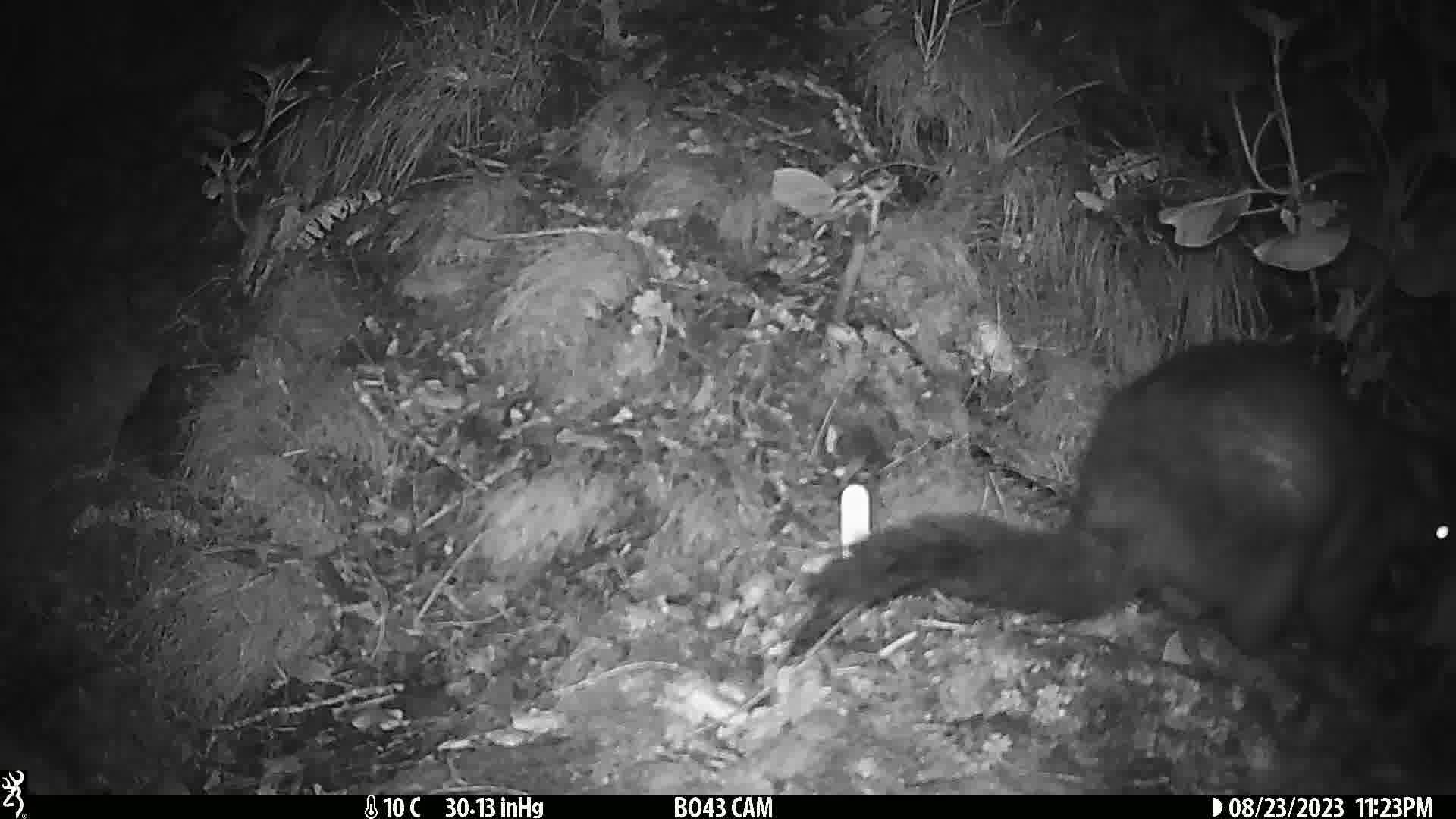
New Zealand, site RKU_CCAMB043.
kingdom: Animalia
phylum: Chordata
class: Mammalia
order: Diprotodontia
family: Phalangeridae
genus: Trichosurus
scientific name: Trichosurus vulpecula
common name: common brushtail possum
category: possum